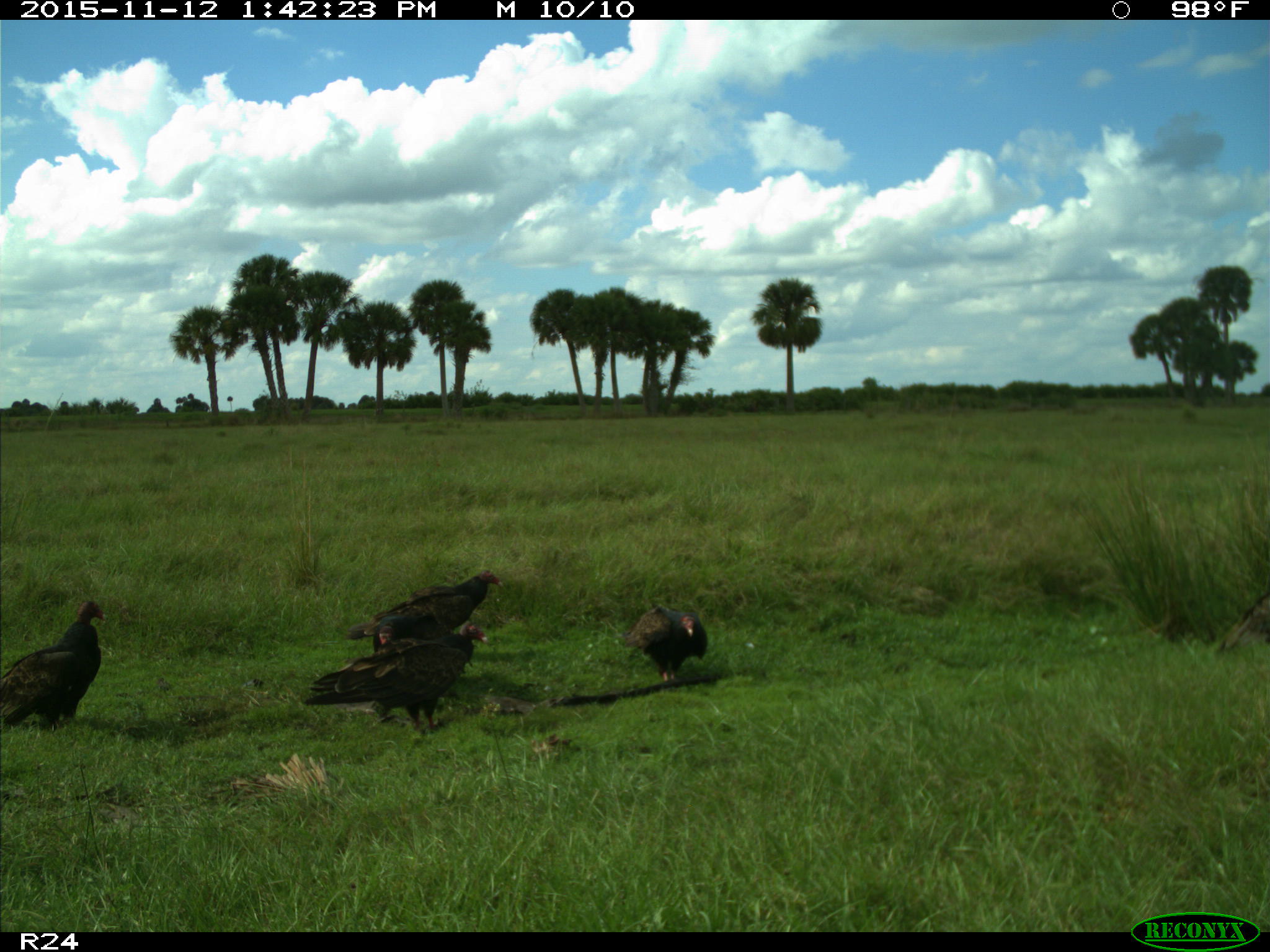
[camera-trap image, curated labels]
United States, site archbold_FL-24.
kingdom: Animalia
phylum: Chordata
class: Aves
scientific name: Aves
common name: birds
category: unidentified bird